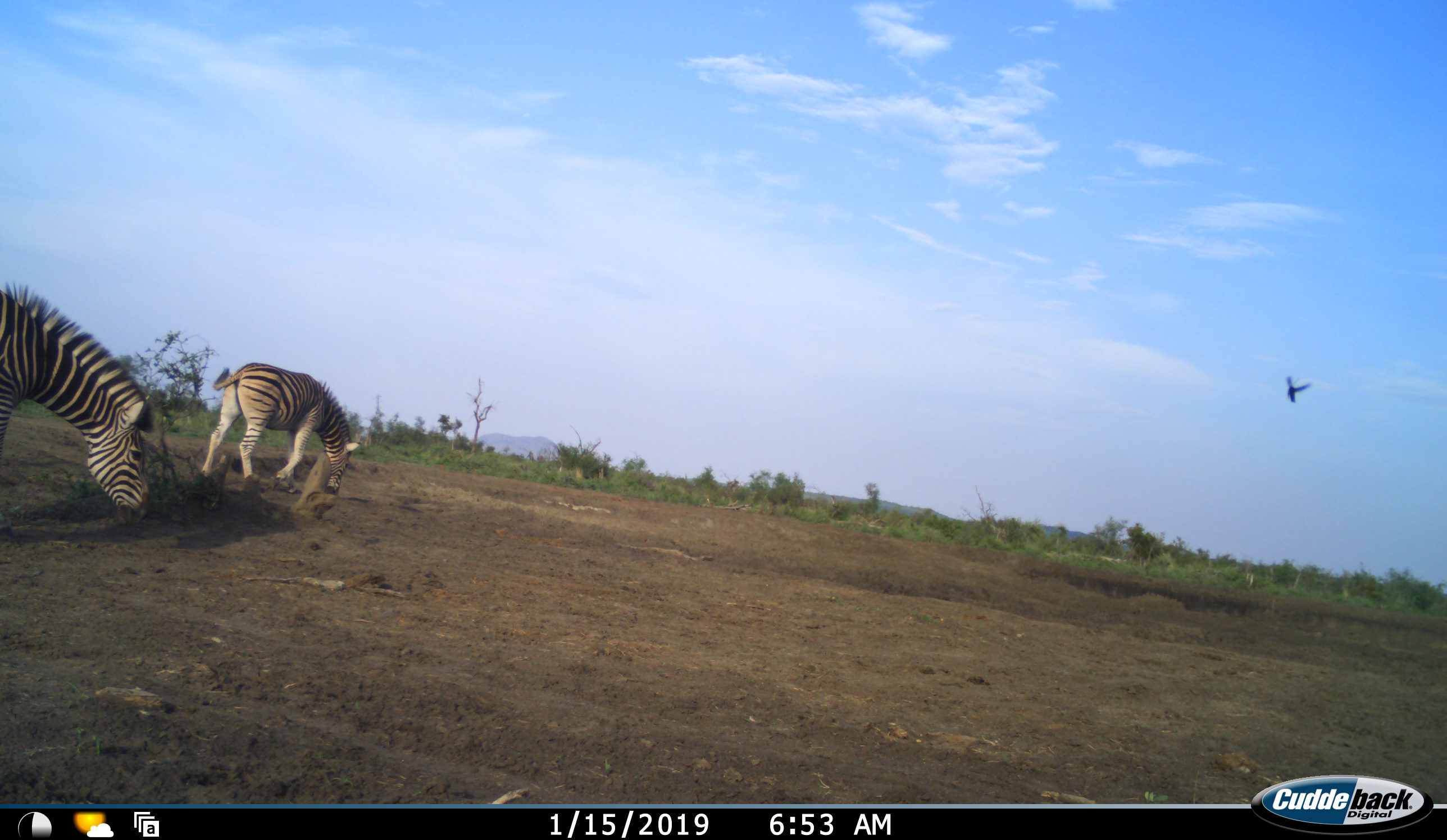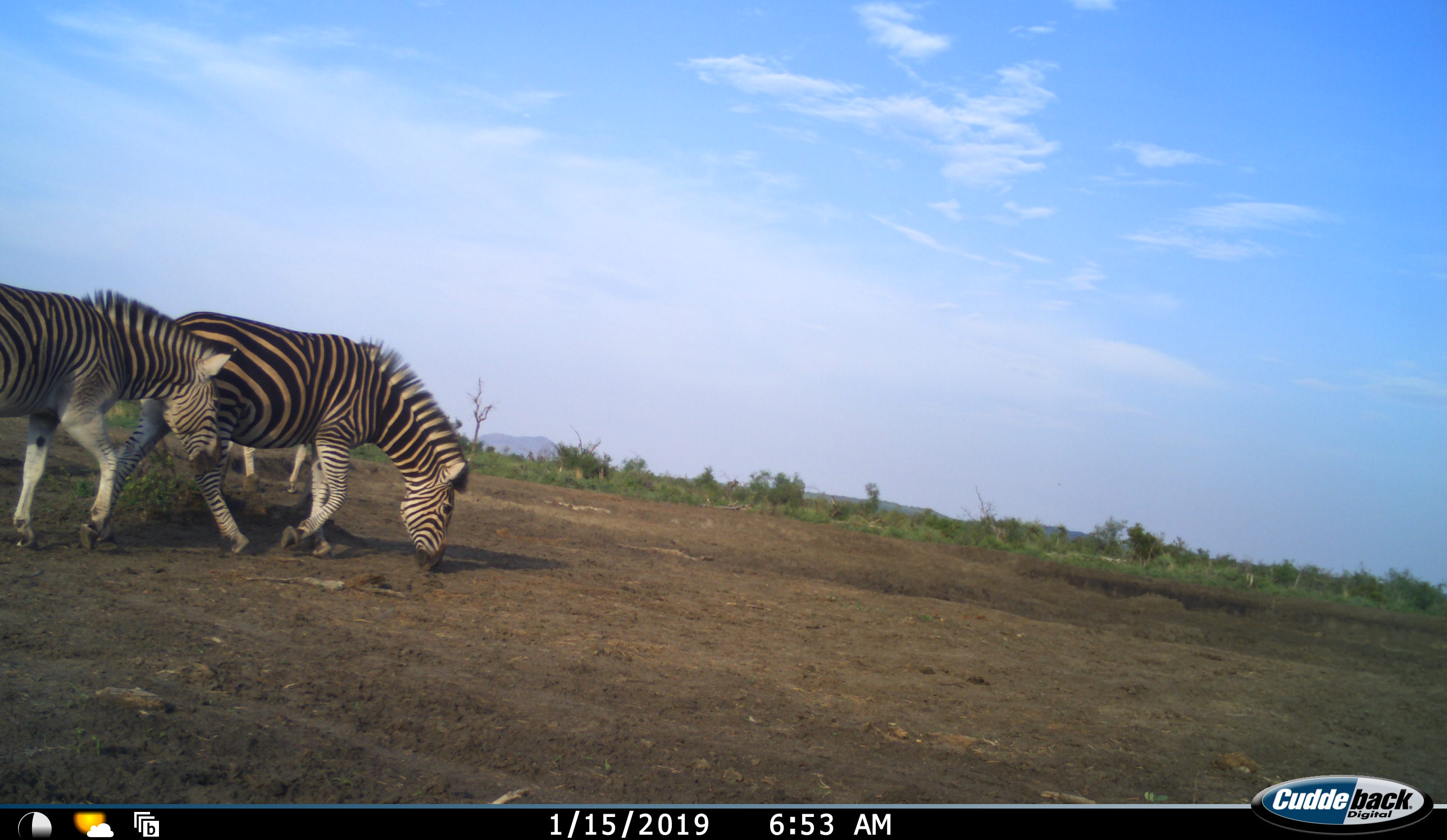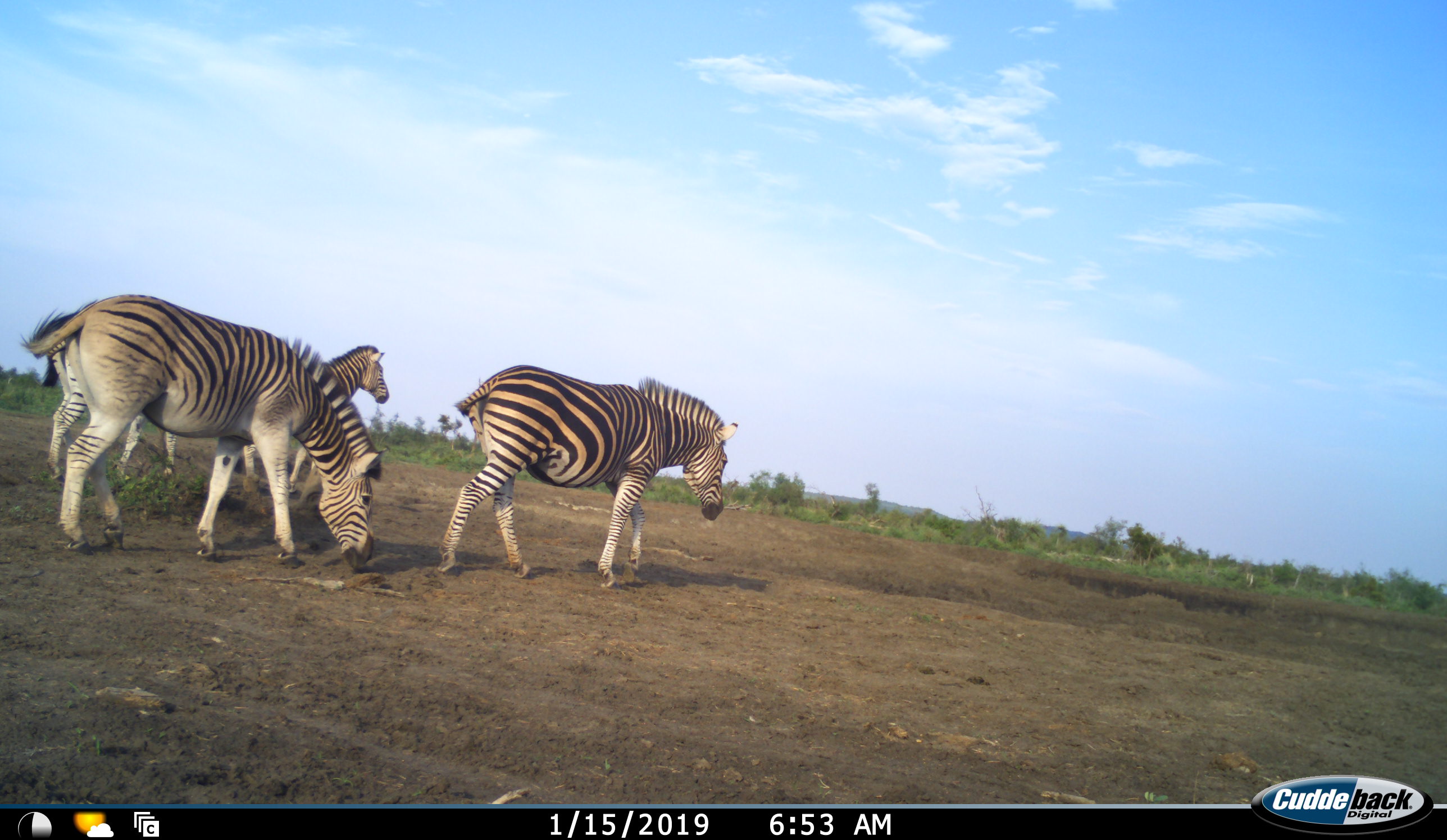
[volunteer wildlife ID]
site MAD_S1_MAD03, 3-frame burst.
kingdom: Animalia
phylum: Chordata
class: Mammalia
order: Perissodactyla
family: Equidae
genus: Equus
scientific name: Equus quagga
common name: plains zebra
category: zebraplains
Zebraplains (plains zebra) (Equus quagga), count 4. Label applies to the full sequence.